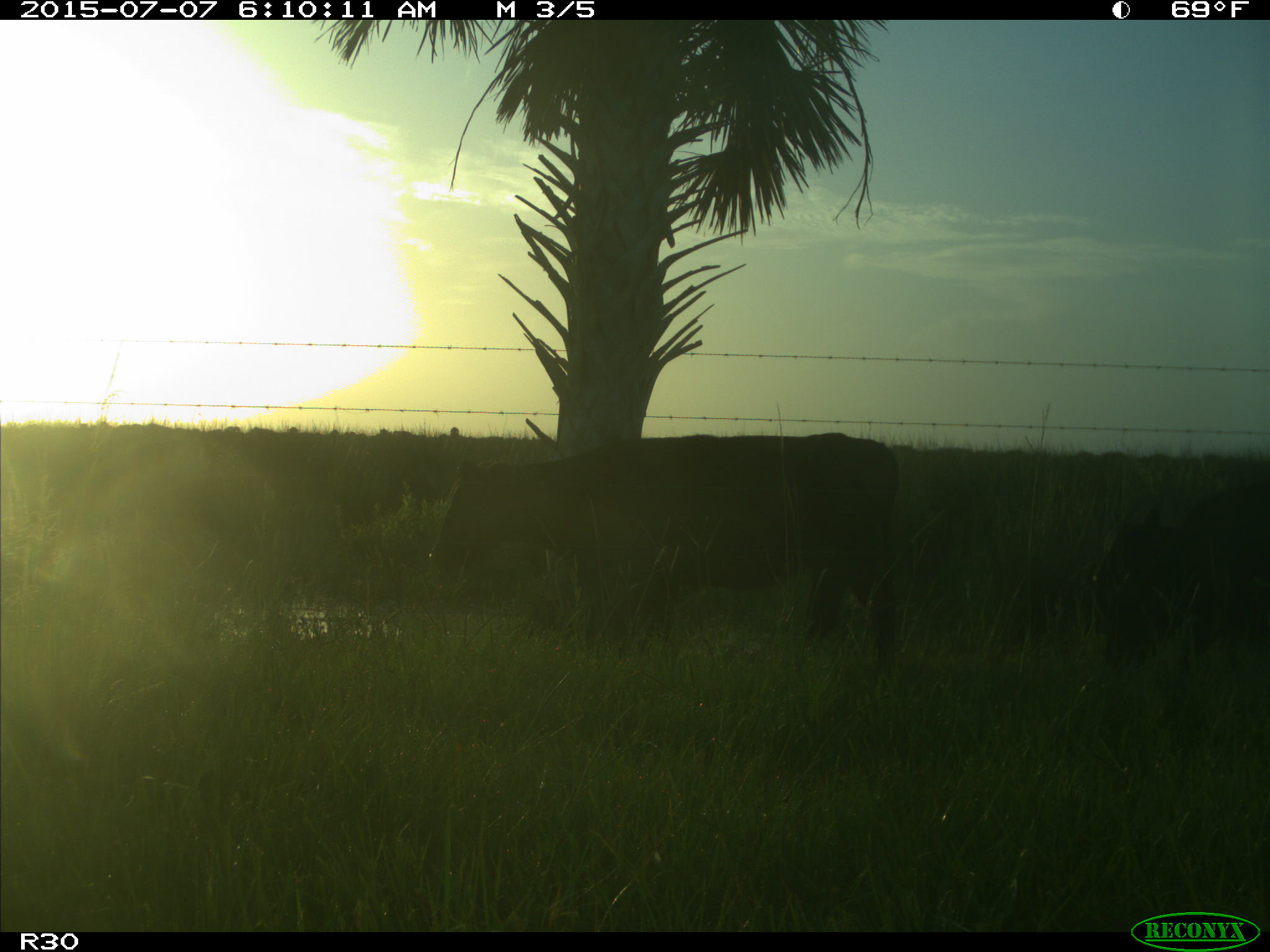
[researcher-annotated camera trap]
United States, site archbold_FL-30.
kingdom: Animalia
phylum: Chordata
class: Mammalia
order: Artiodactyla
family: Bovidae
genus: Bos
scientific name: Bos taurus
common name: domestic cow